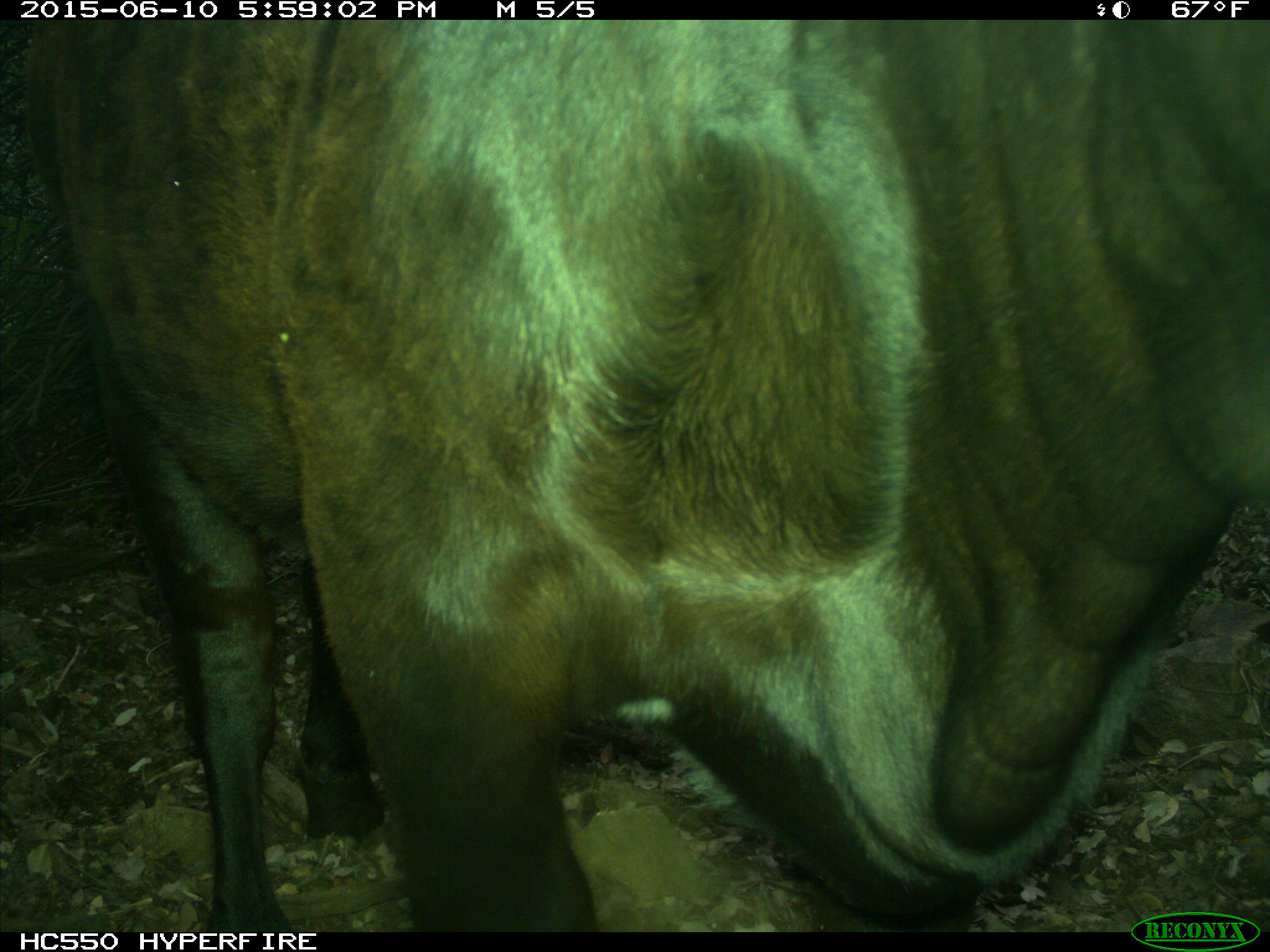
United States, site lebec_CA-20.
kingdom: Animalia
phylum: Chordata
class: Mammalia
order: Artiodactyla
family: Bovidae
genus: Bos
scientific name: Bos taurus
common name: domestic cow